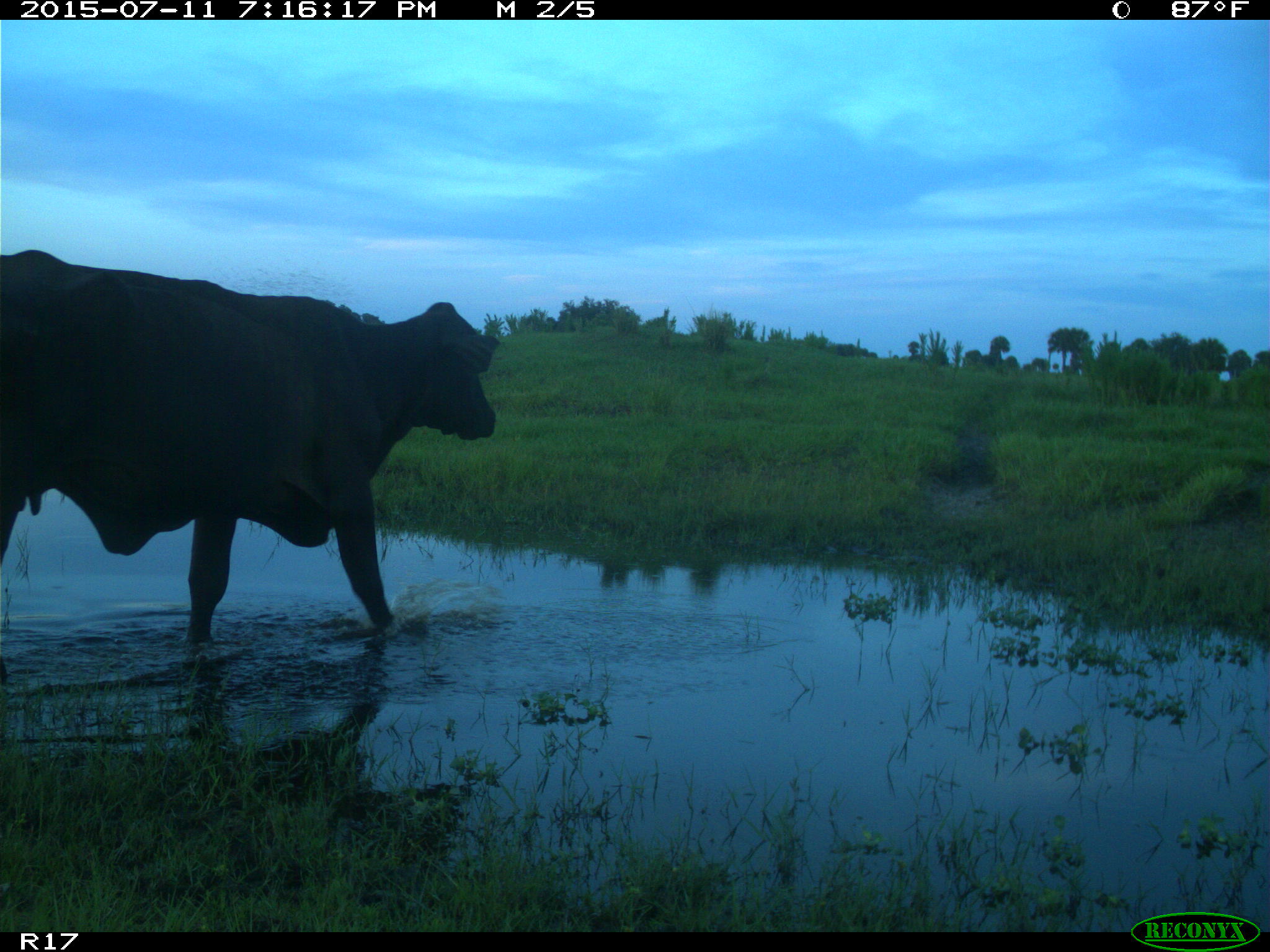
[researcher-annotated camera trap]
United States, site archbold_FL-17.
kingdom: Animalia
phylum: Chordata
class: Mammalia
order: Artiodactyla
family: Bovidae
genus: Bos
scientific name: Bos taurus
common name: domestic cow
Bos taurus (domestic cow).